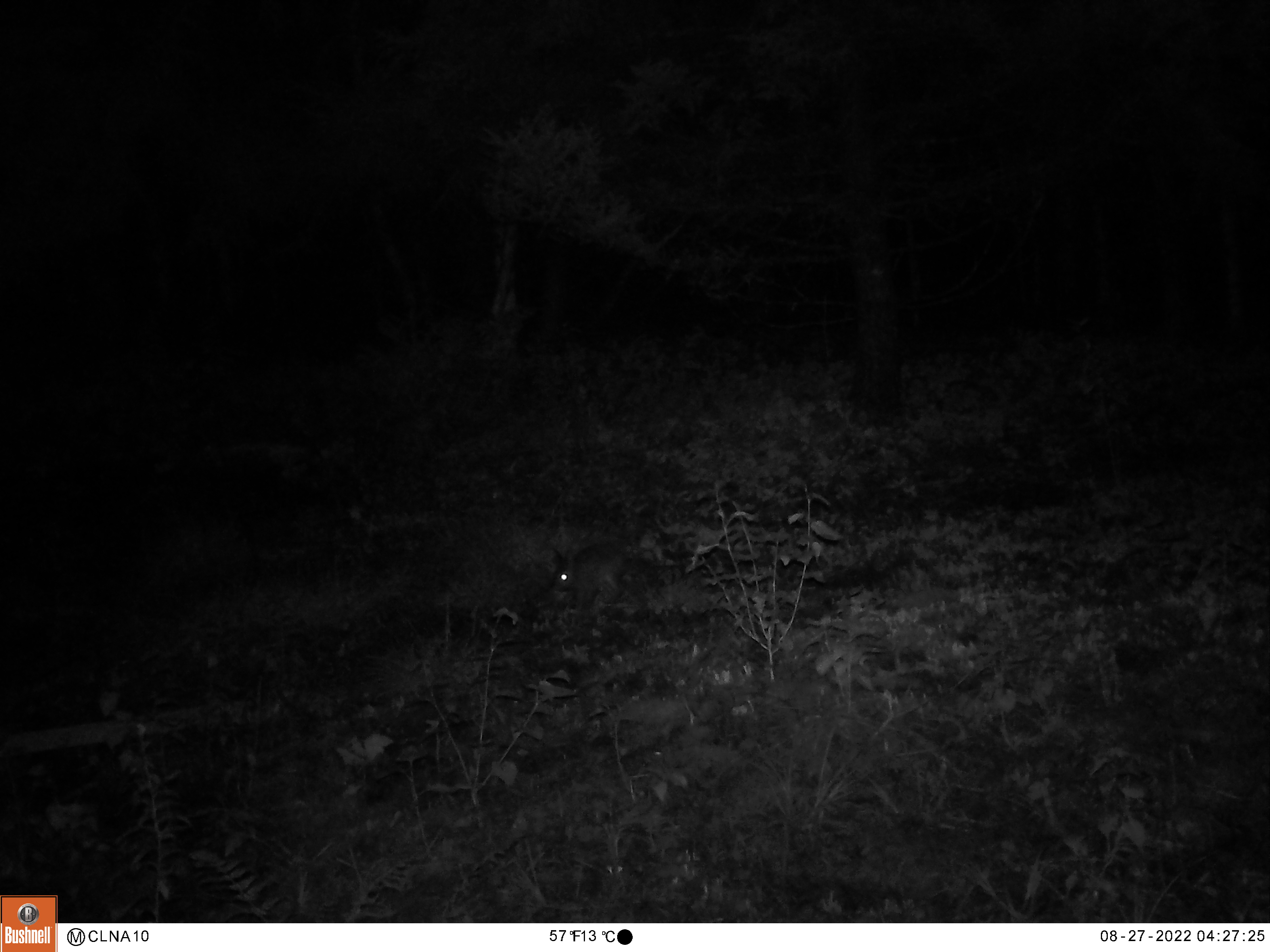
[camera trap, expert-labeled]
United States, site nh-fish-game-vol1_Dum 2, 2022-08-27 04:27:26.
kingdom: Animalia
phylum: Chordata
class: Mammalia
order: Lagomorpha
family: Leporidae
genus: Sylvilagus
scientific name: Sylvilagus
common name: cottontail rabbit